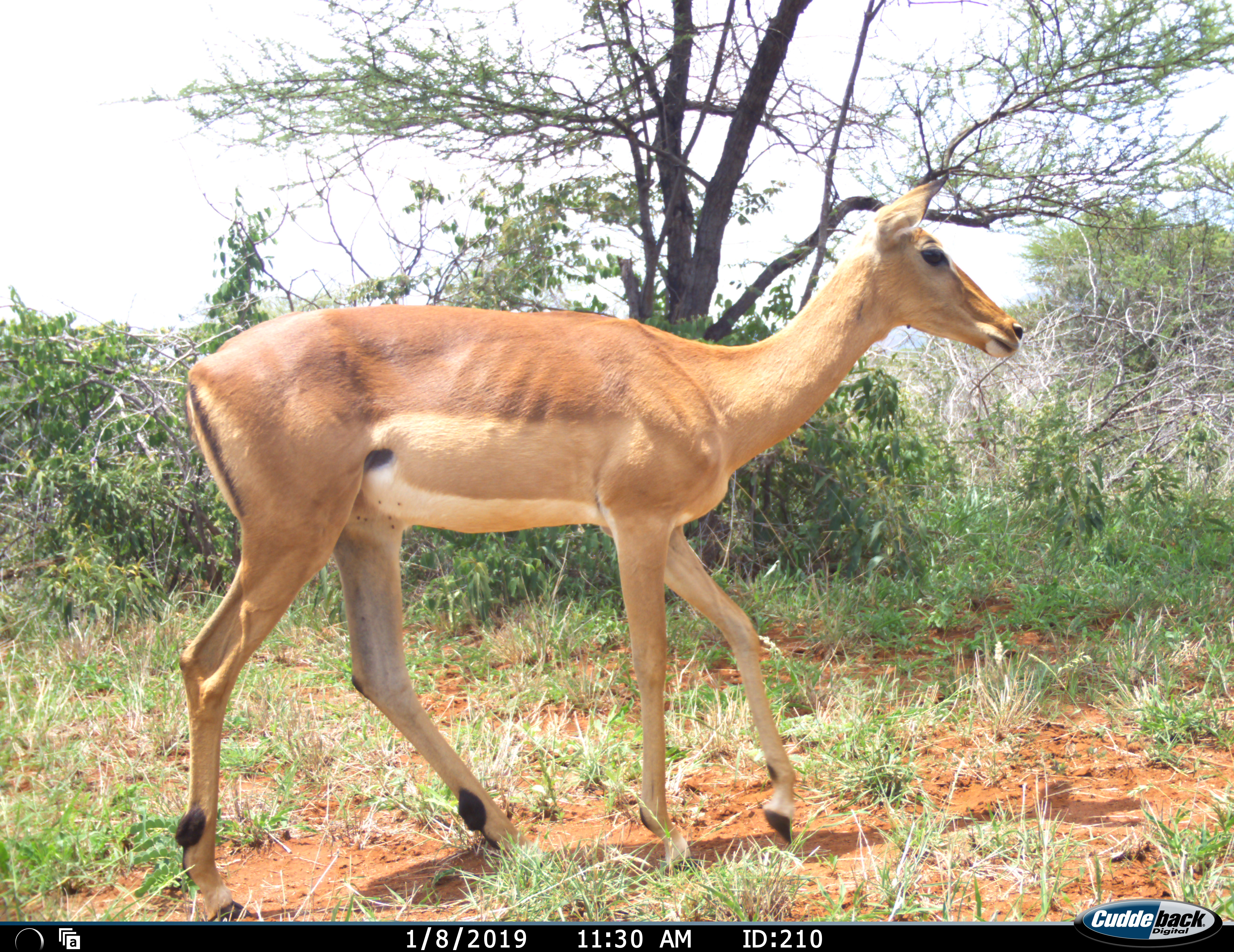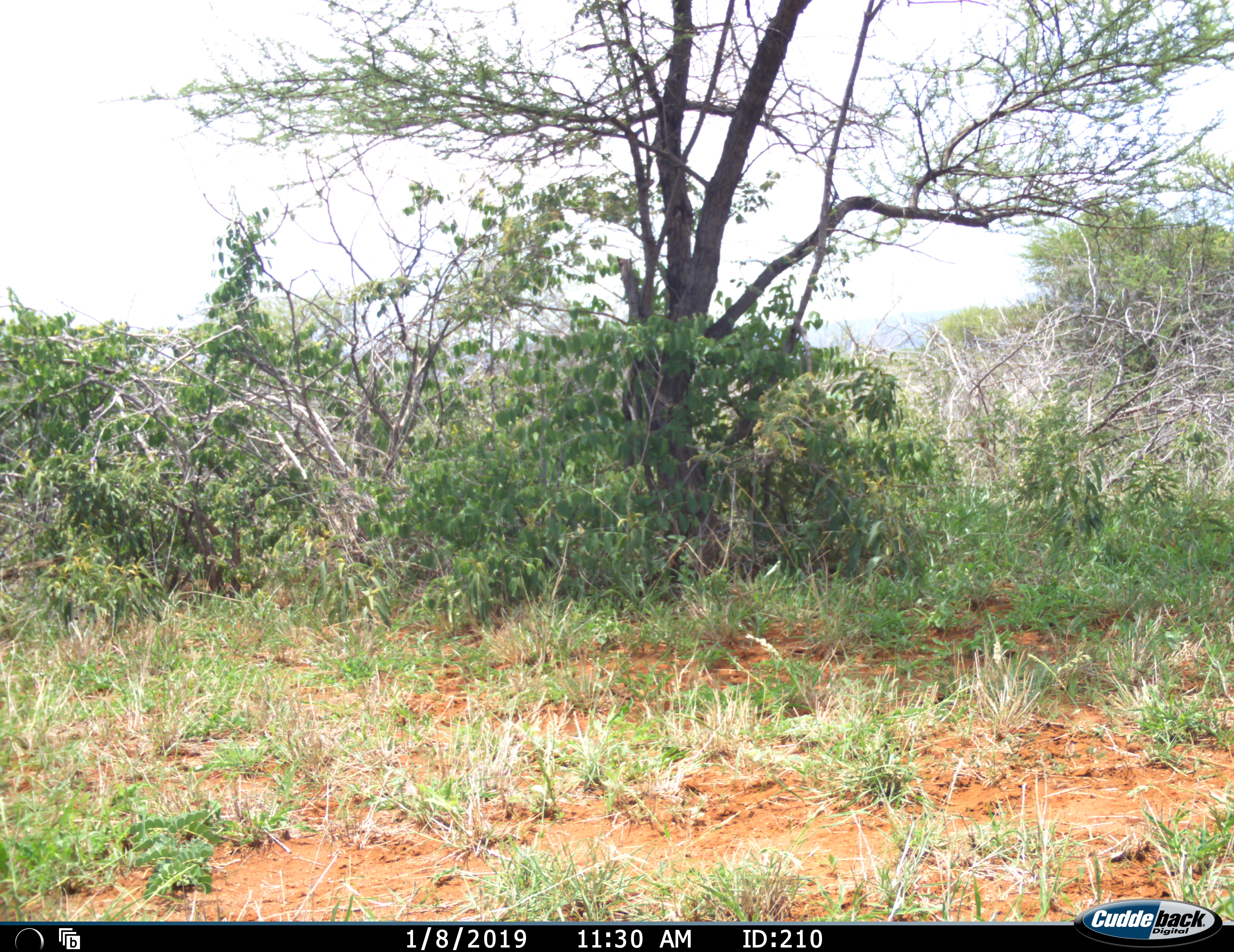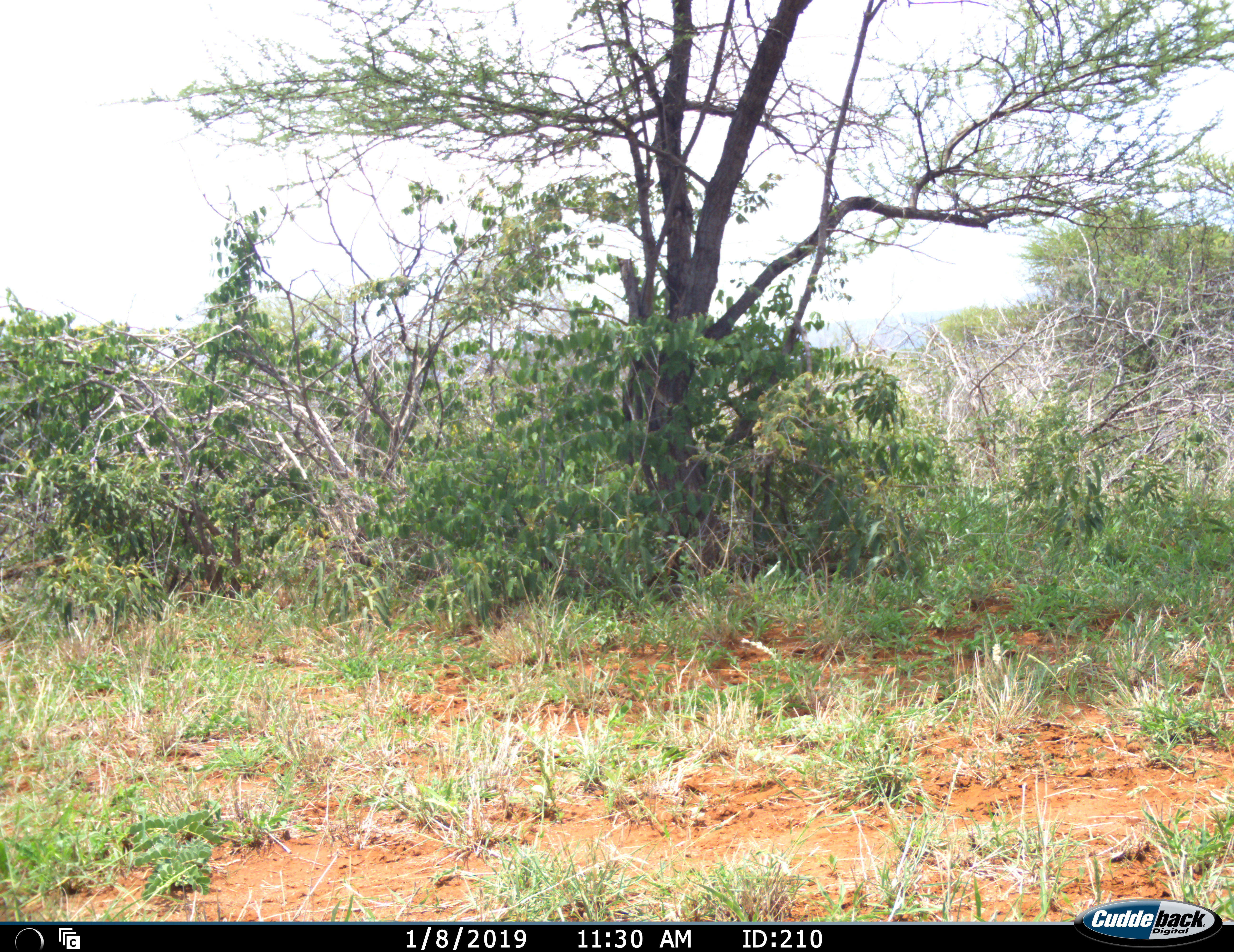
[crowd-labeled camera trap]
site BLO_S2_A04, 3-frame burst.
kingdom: Animalia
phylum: Chordata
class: Mammalia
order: Artiodactyla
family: Bovidae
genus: Aepyceros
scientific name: Aepyceros melampus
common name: impala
Impala (Aepyceros melampus), count 1. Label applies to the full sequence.